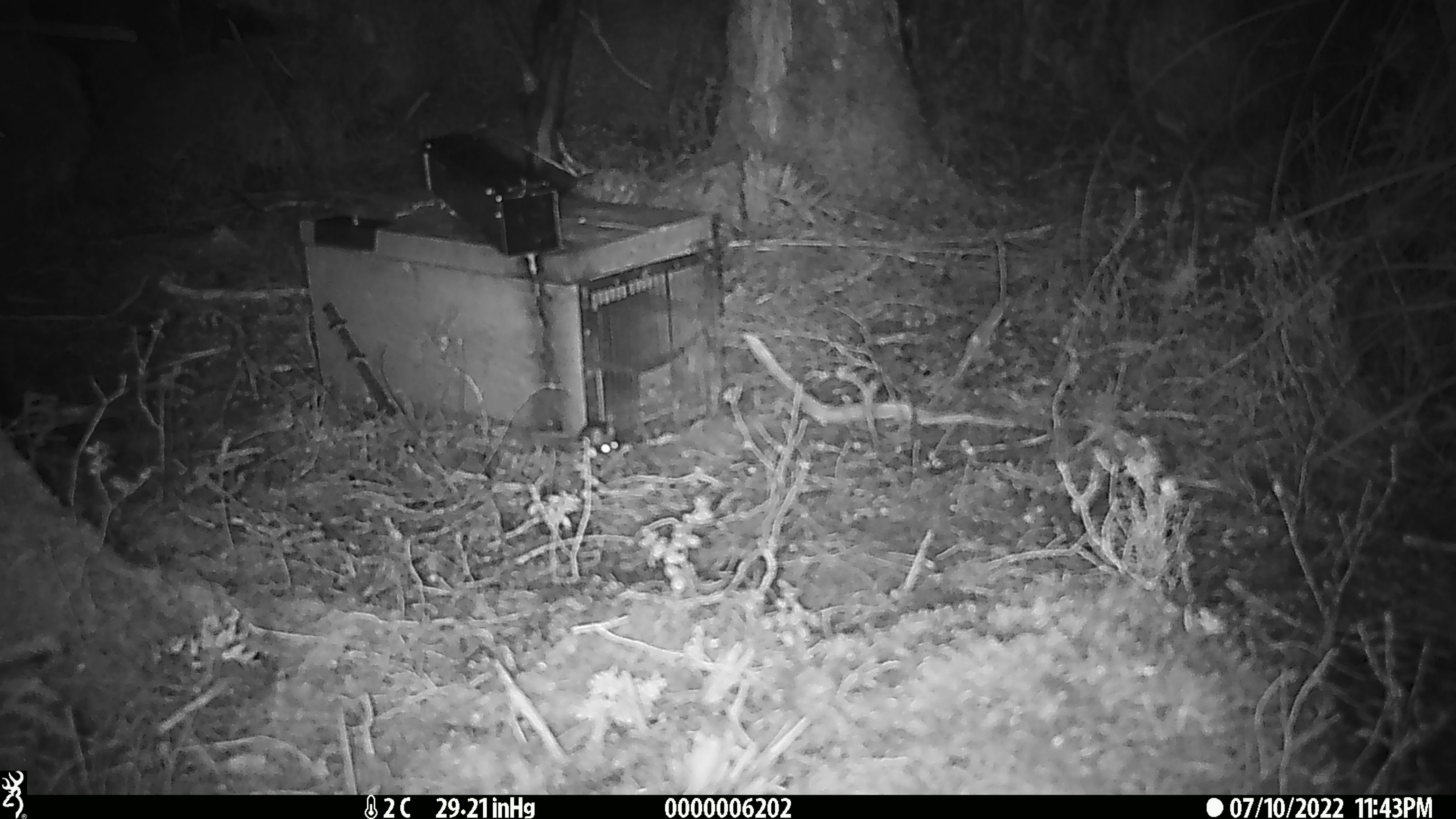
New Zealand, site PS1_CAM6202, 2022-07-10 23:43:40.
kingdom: Animalia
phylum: Chordata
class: Mammalia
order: Rodentia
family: Muridae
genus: Mus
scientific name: Mus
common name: mouse